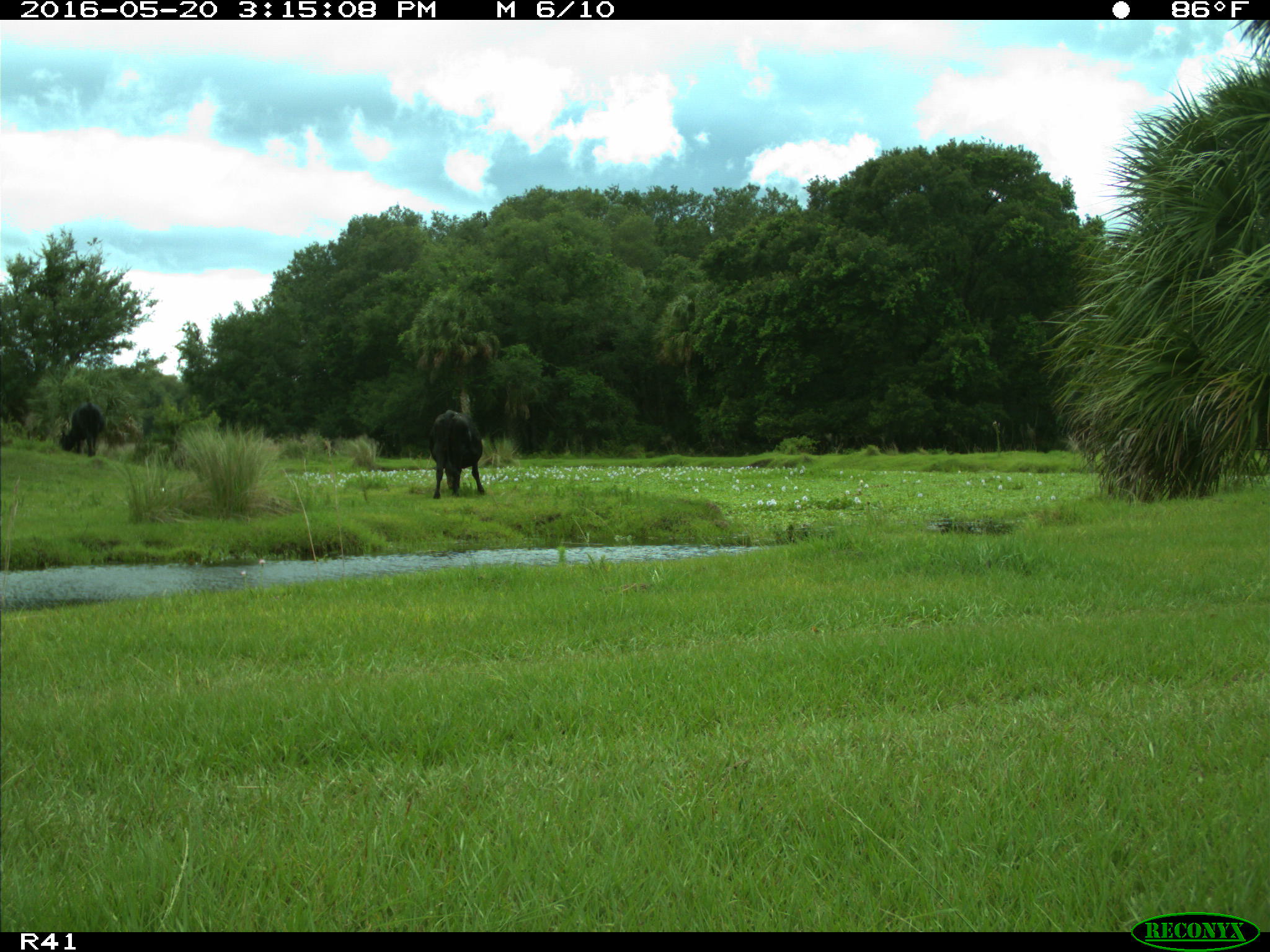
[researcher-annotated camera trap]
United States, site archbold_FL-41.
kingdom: Animalia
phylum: Chordata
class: Mammalia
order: Artiodactyla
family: Bovidae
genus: Bos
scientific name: Bos taurus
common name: domestic cow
Bos taurus (domestic cow).